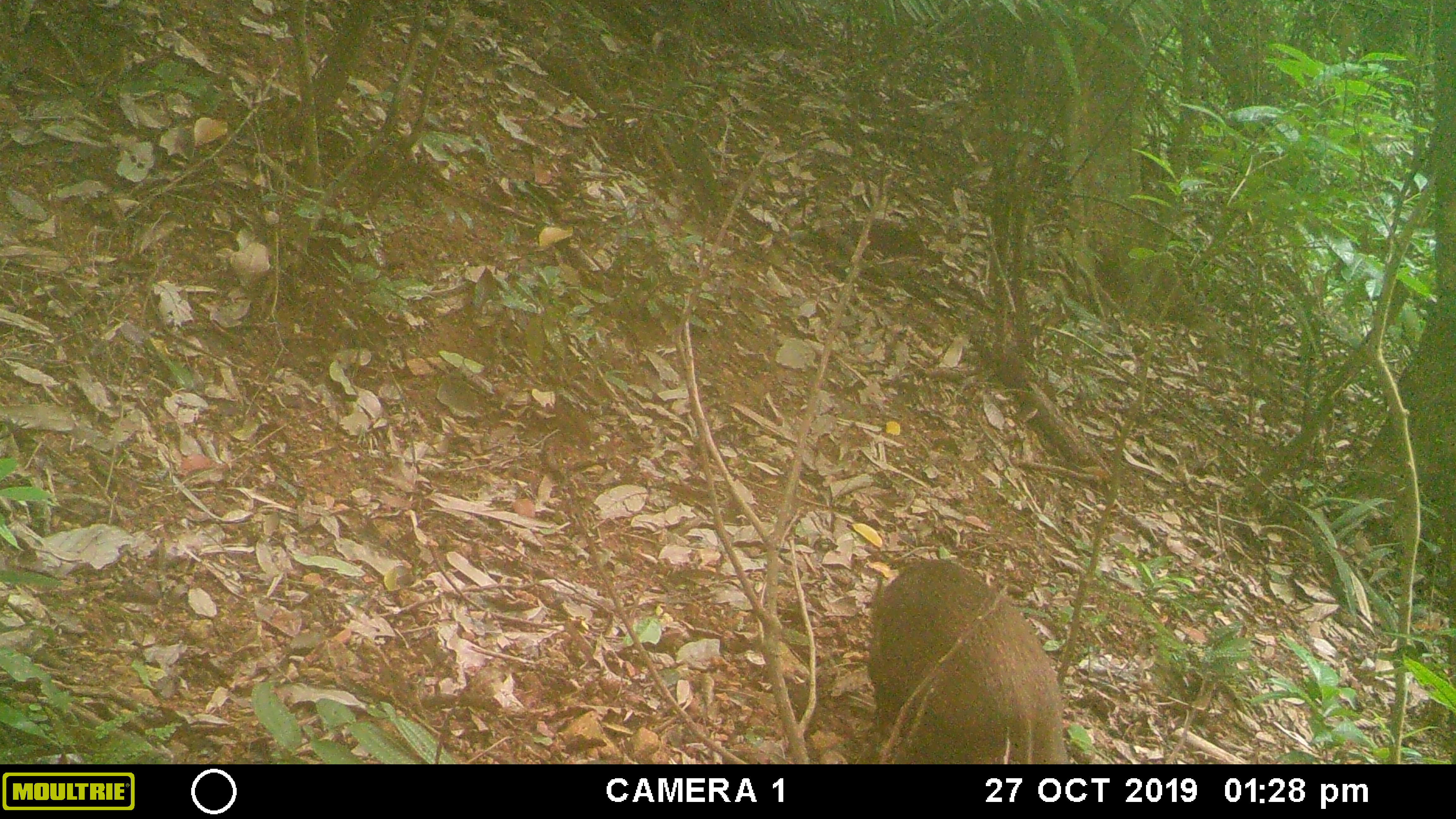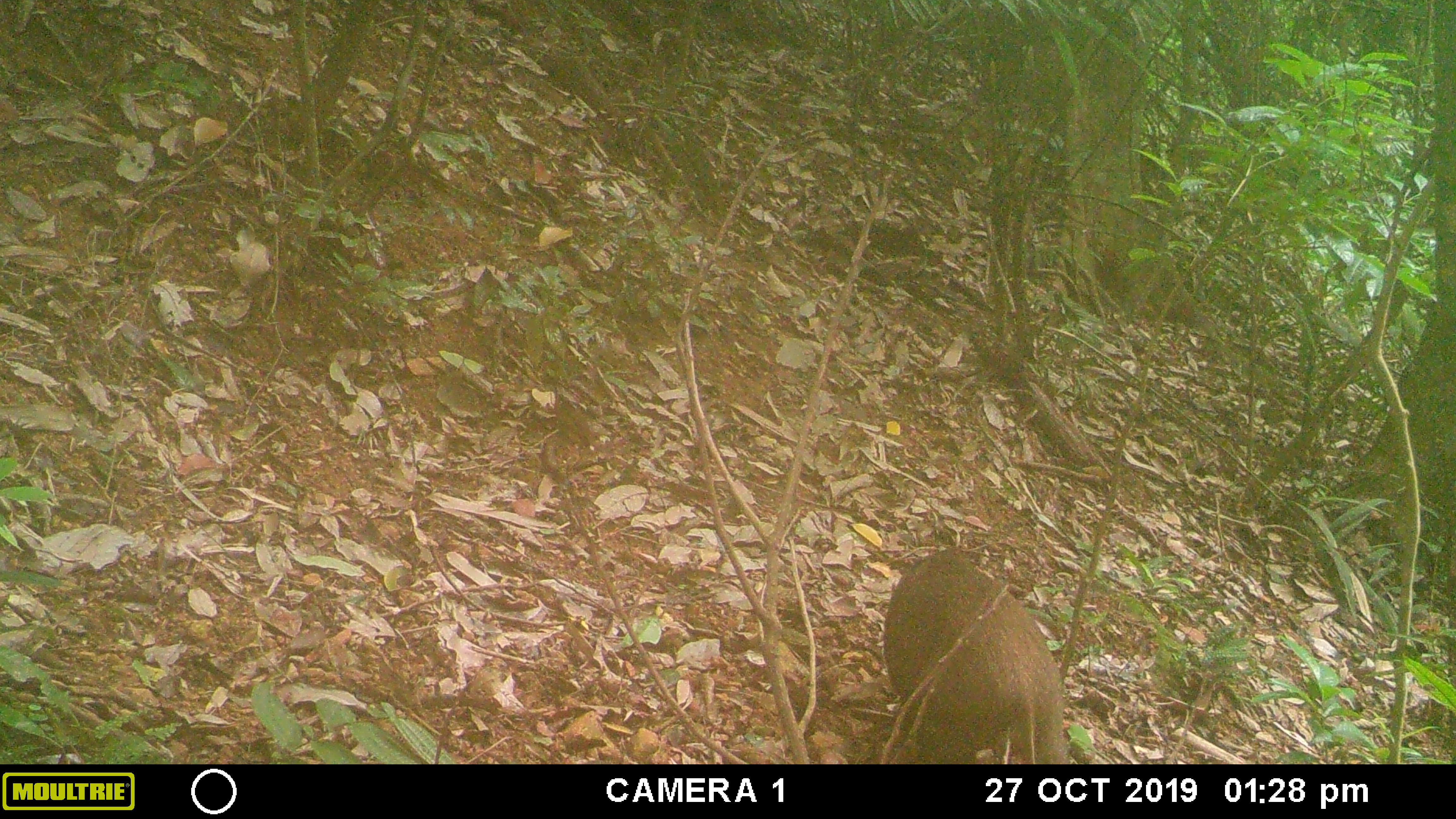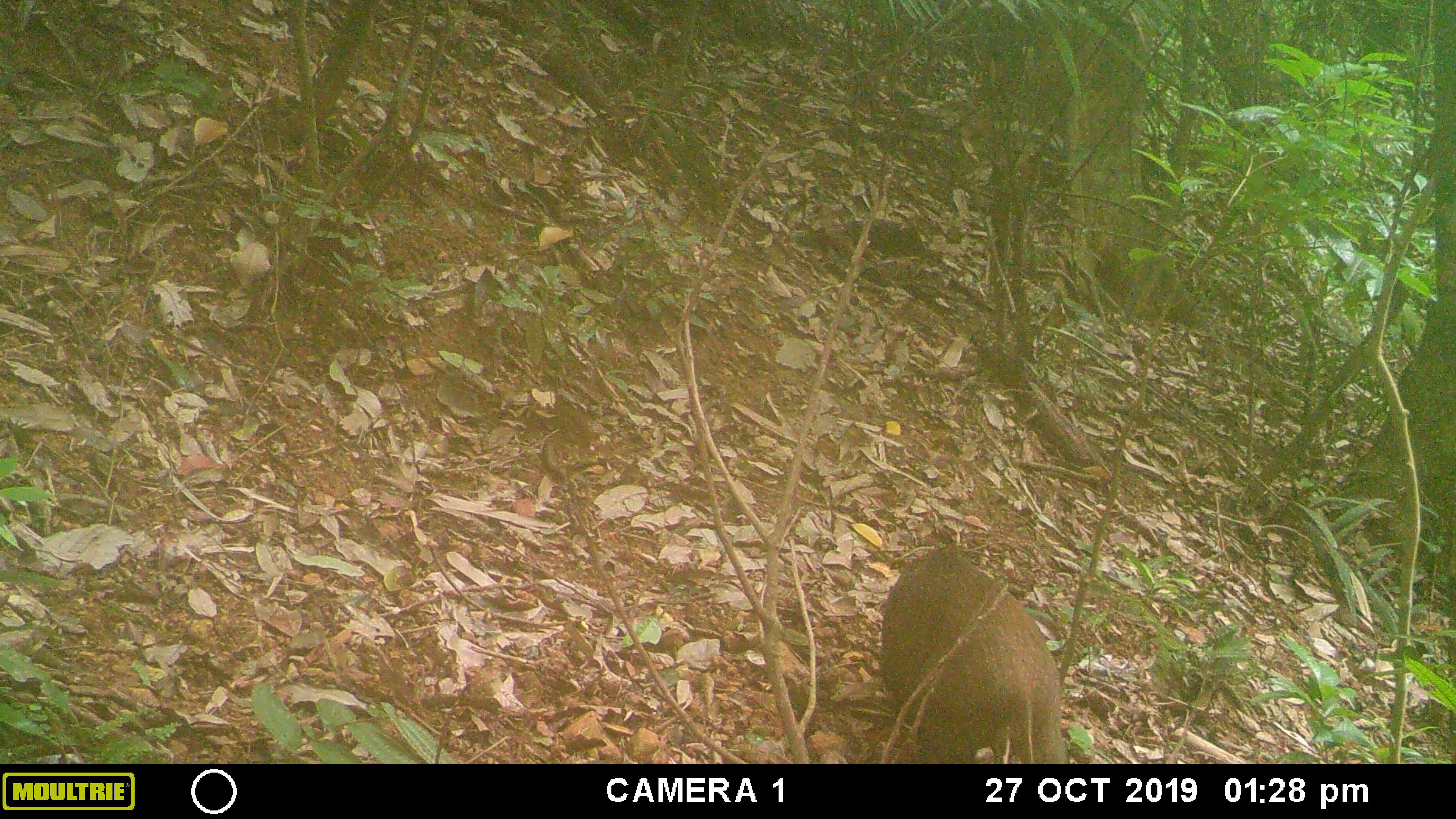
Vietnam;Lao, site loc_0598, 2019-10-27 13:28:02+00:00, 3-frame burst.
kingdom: Animalia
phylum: Chordata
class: Mammalia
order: Artiodactyla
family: Suidae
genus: Sus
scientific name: Sus scrofa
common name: eurasian wild pig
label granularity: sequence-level